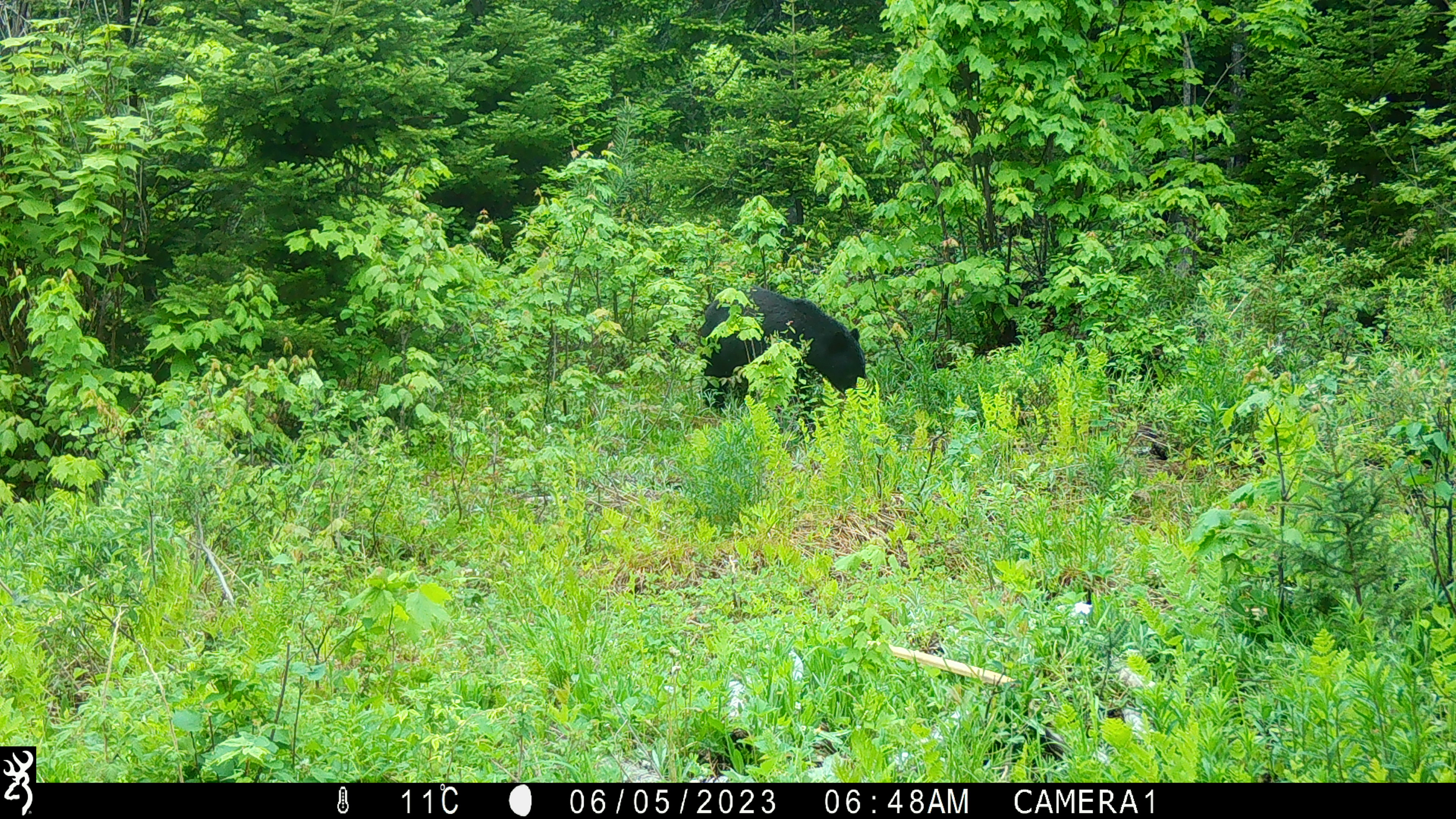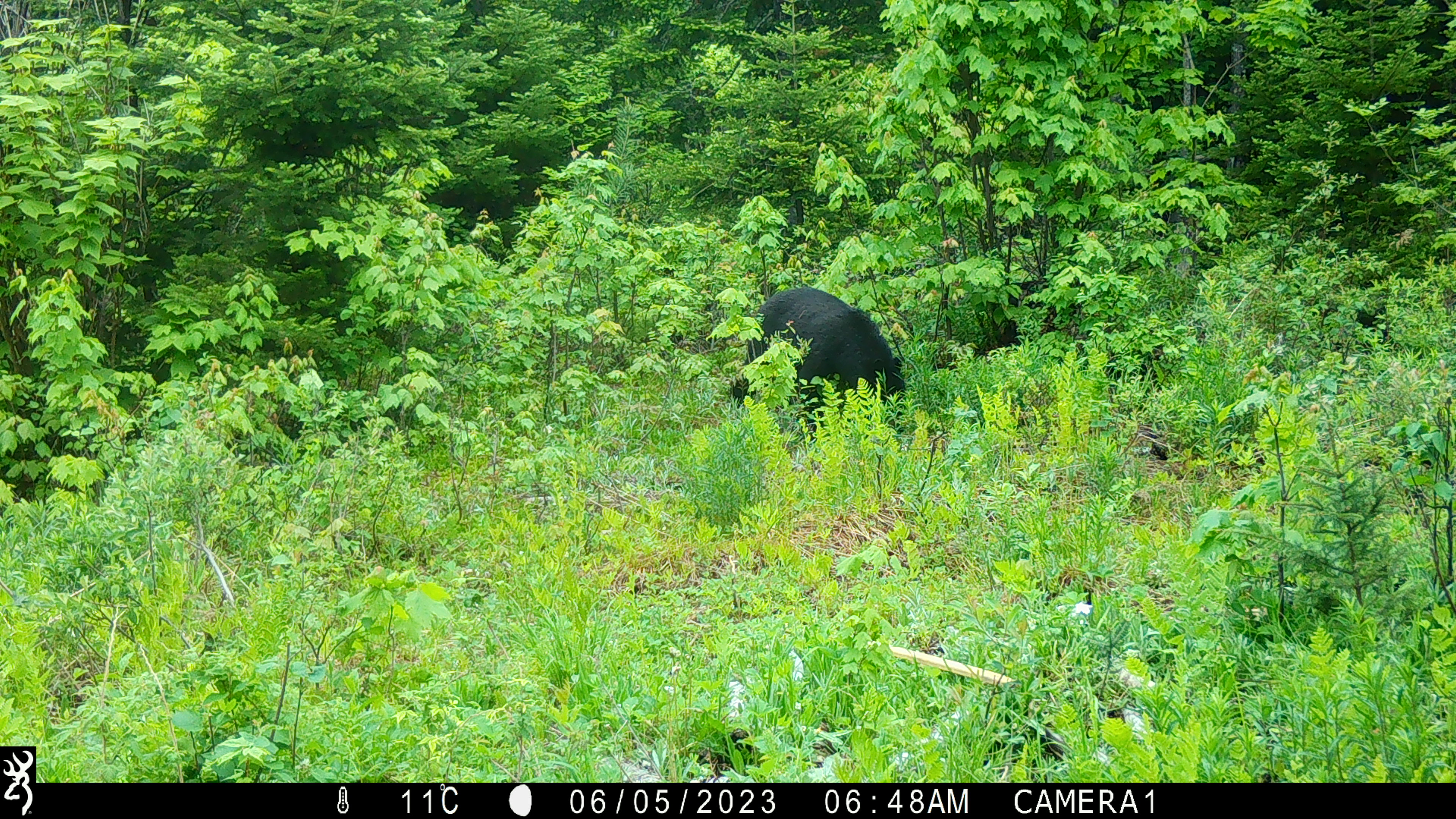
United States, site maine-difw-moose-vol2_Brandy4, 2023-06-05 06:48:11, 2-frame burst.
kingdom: Animalia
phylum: Chordata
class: Mammalia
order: Carnivora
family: Ursidae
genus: Ursus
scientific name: Ursus americanus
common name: black bear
Black bear (Ursus americanus).